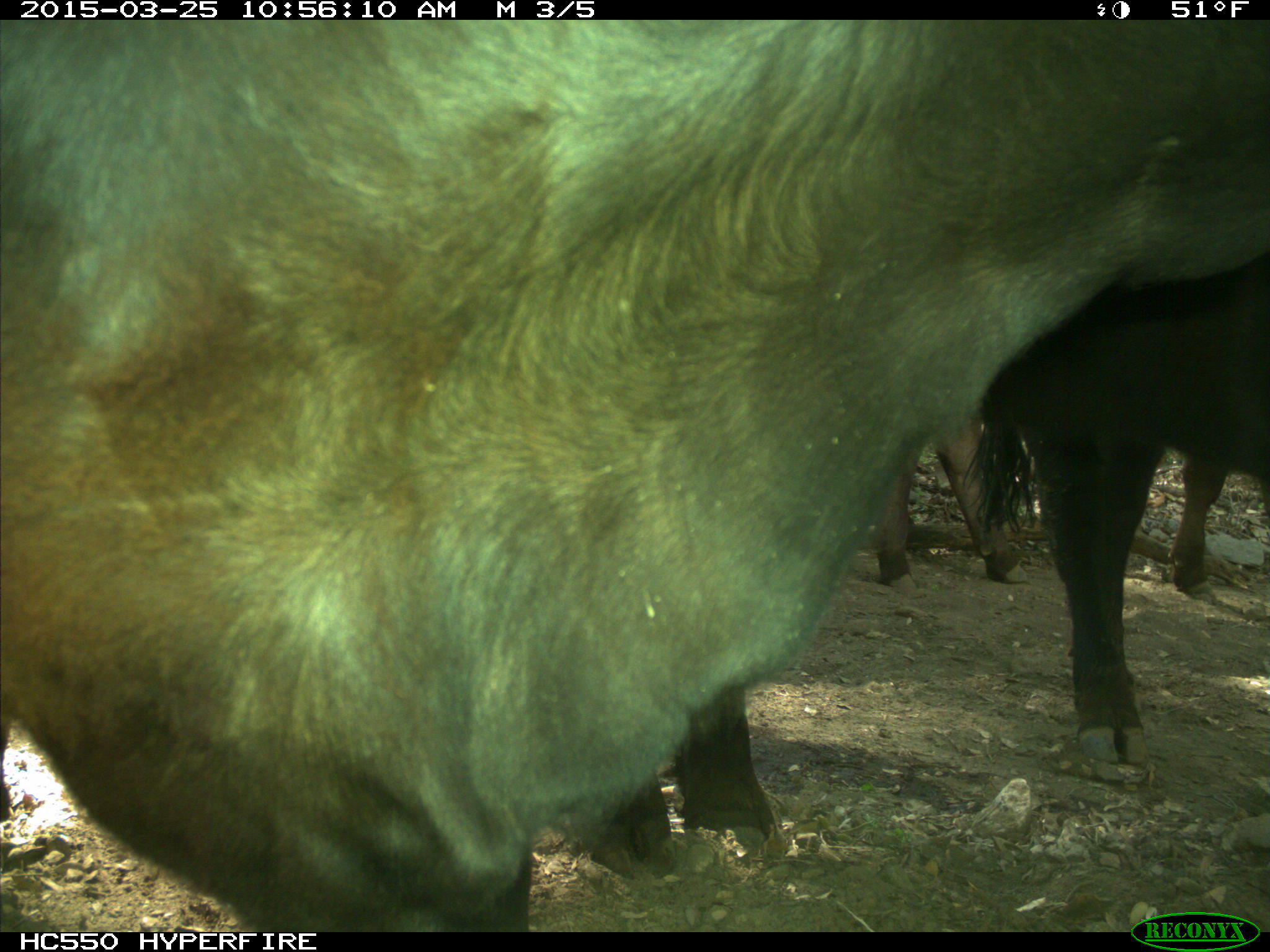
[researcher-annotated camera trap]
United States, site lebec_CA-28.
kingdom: Animalia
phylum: Chordata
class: Mammalia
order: Artiodactyla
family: Bovidae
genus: Bos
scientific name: Bos taurus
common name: domestic cow